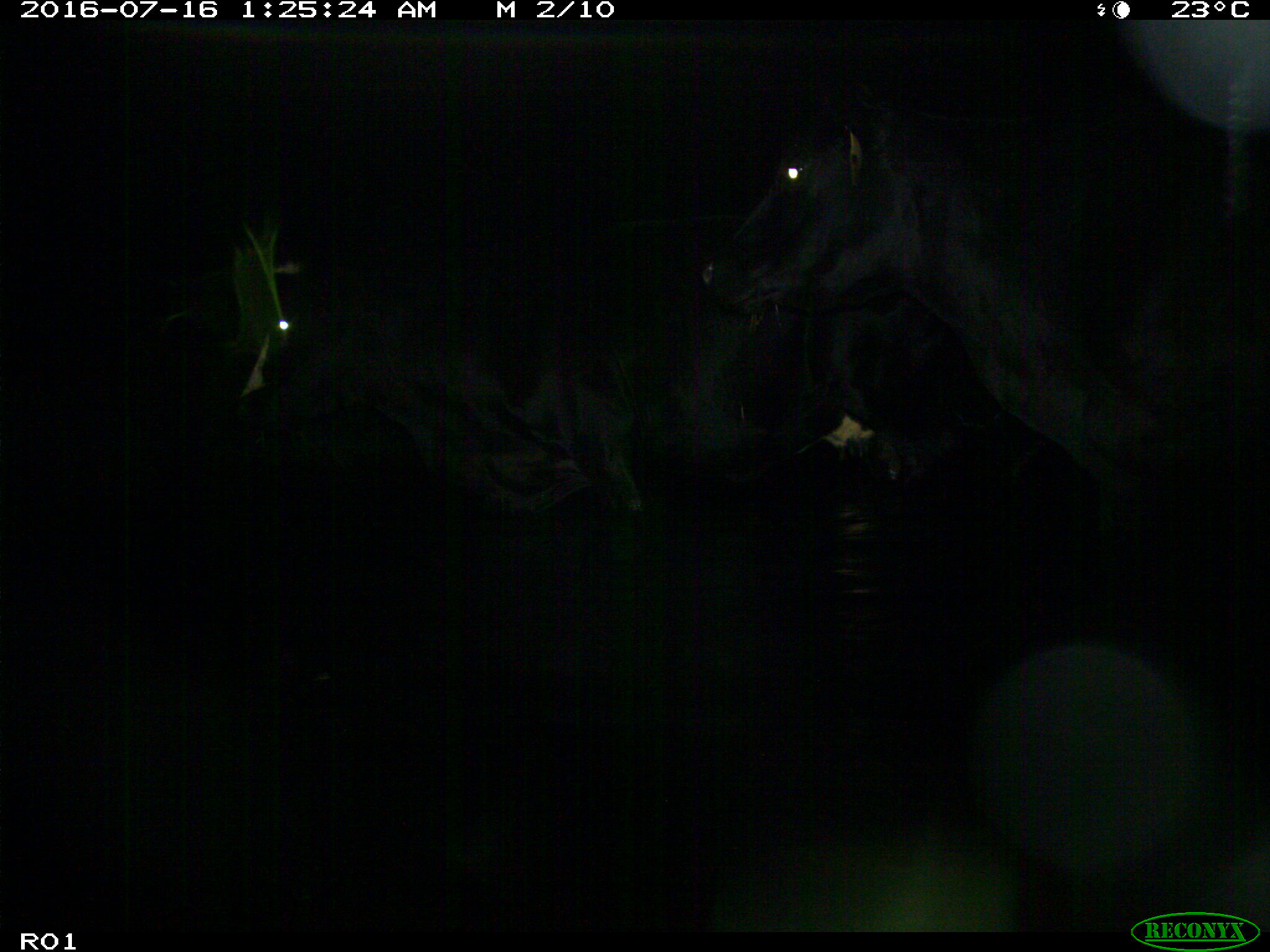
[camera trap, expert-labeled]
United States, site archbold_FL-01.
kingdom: Animalia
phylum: Chordata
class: Mammalia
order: Artiodactyla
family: Bovidae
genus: Bos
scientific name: Bos taurus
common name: domestic cow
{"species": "Bos taurus (domestic cow)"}